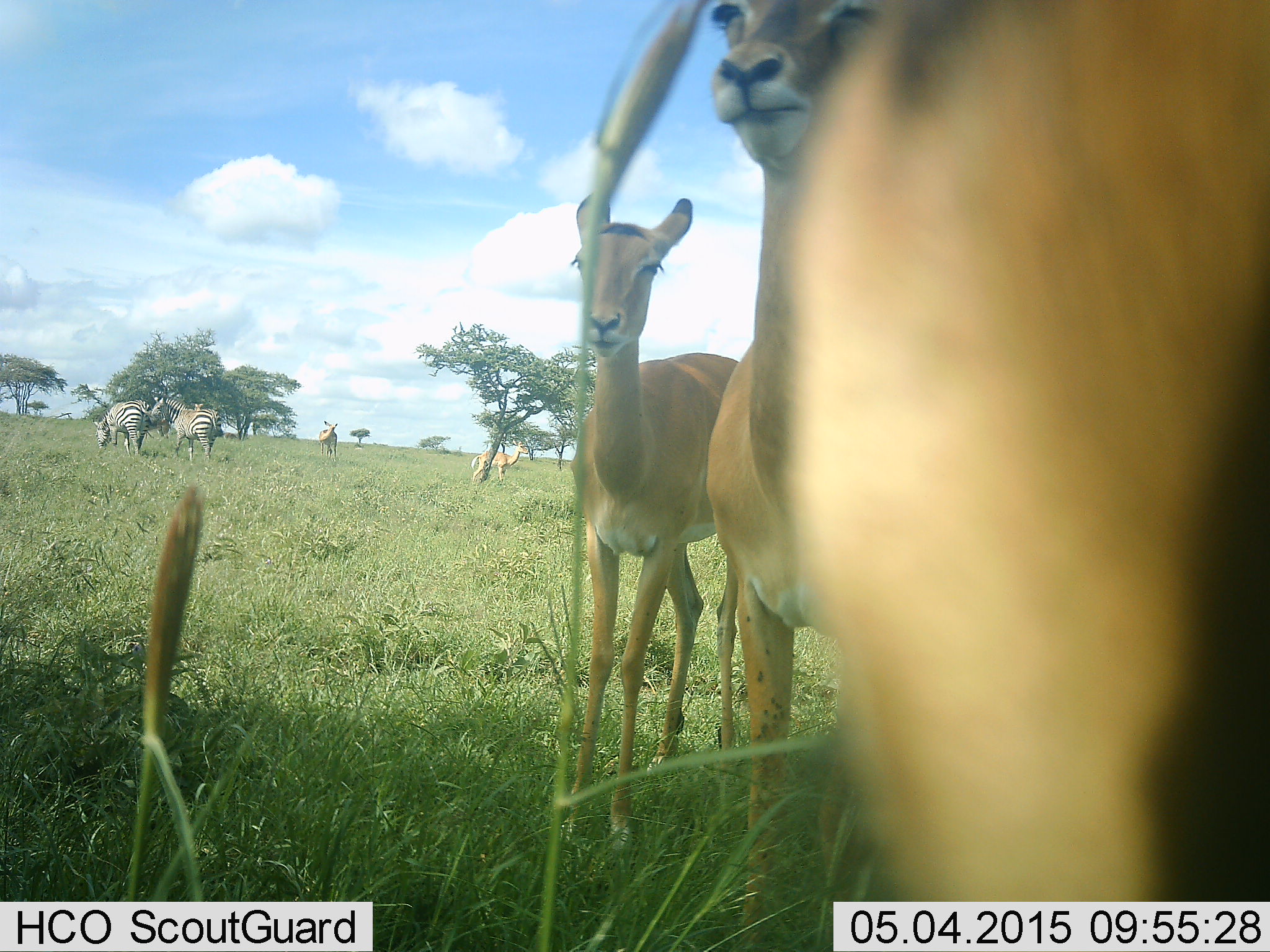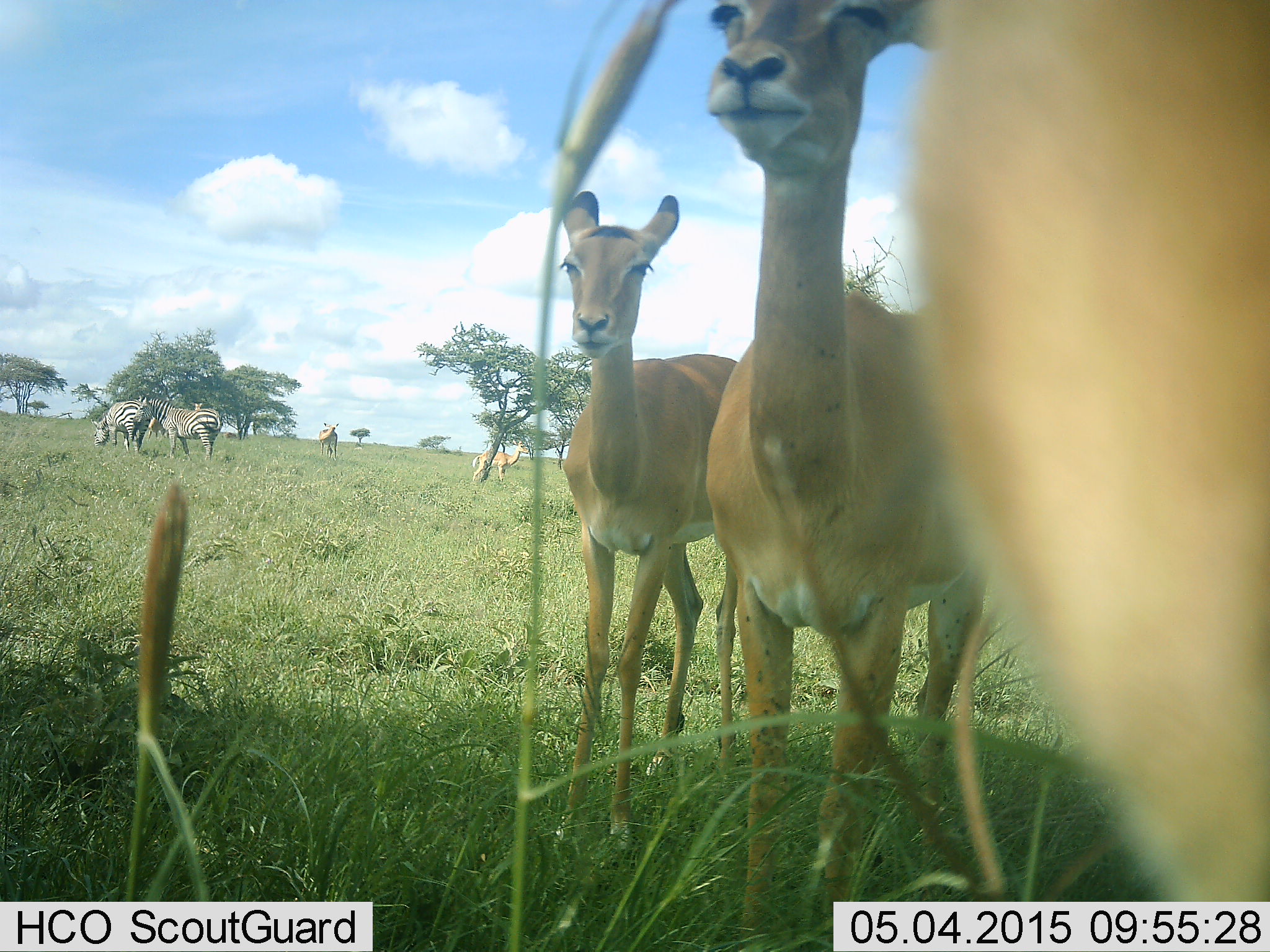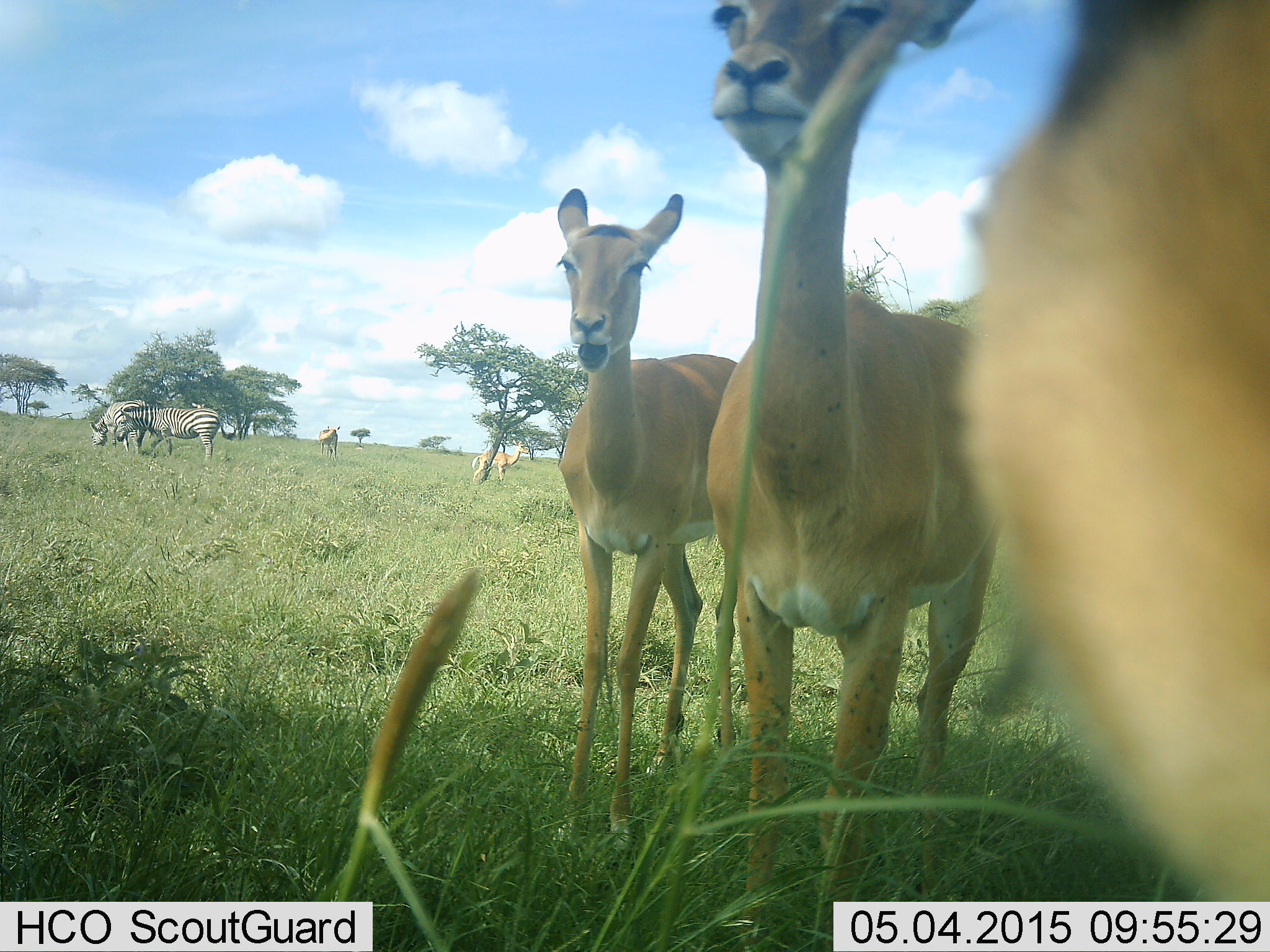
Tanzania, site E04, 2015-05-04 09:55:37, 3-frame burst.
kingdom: Animalia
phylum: Chordata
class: Mammalia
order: Artiodactyla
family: Bovidae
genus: Aepyceros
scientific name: Aepyceros melampus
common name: impala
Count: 4.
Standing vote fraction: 91%.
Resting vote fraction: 0%.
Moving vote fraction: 0%.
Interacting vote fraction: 0%.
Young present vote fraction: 0%.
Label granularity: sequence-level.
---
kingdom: Animalia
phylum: Chordata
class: Mammalia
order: Perissodactyla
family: Equidae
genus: Equus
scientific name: Equus quagga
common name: plains zebra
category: zebra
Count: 2.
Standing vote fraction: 23%.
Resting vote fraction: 0%.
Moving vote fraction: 8%.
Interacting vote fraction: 0%.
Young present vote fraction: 0%.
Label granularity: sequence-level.